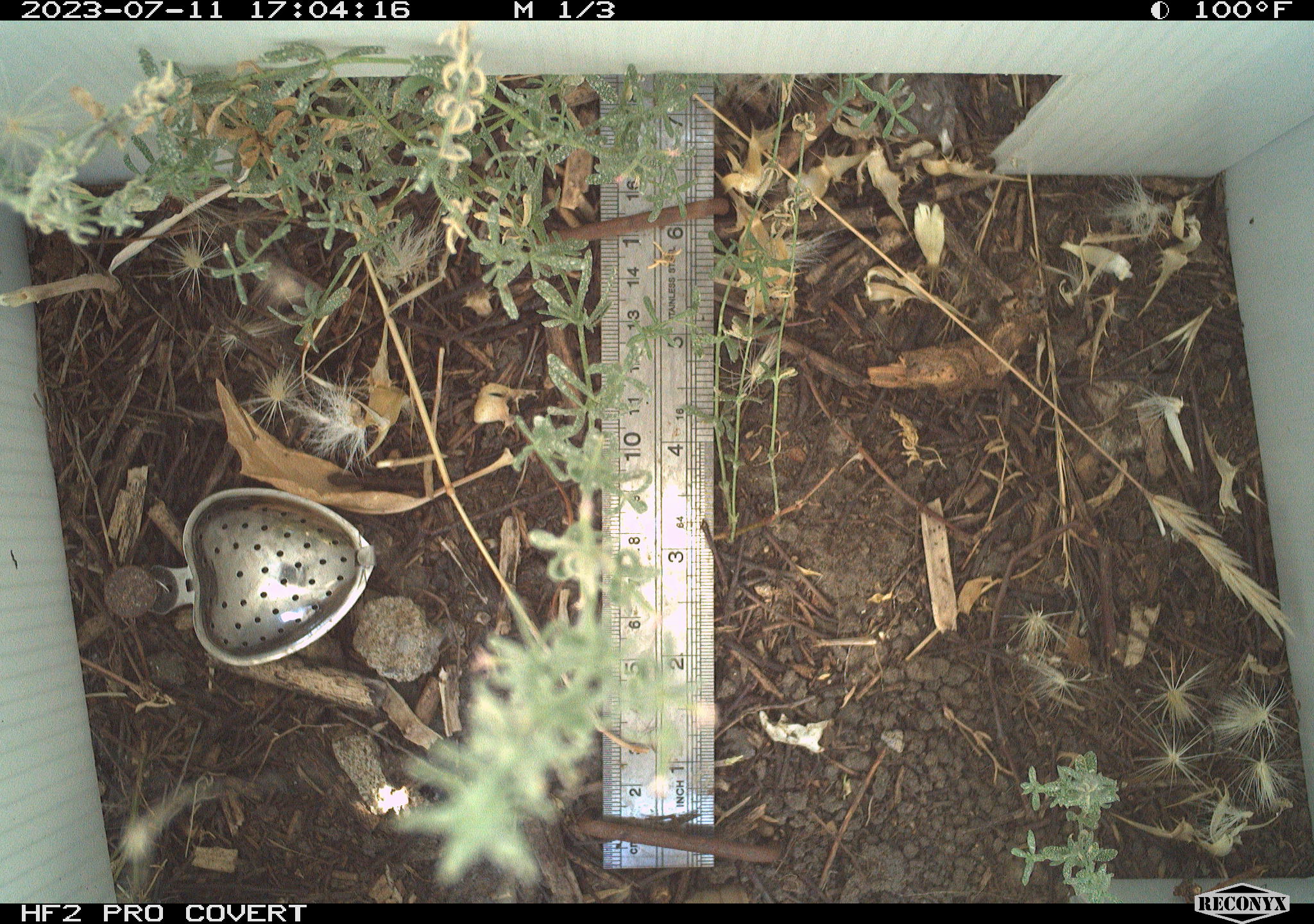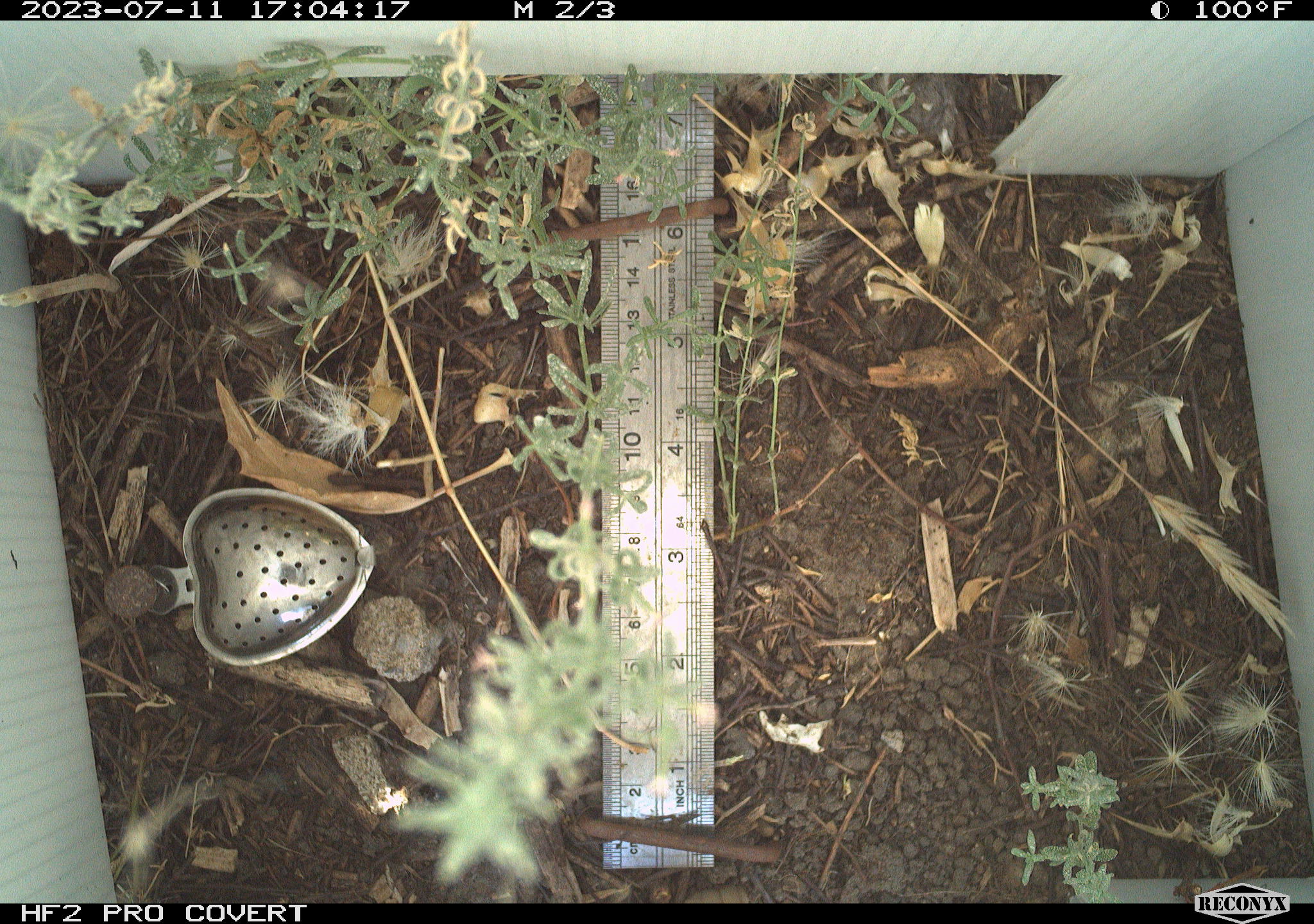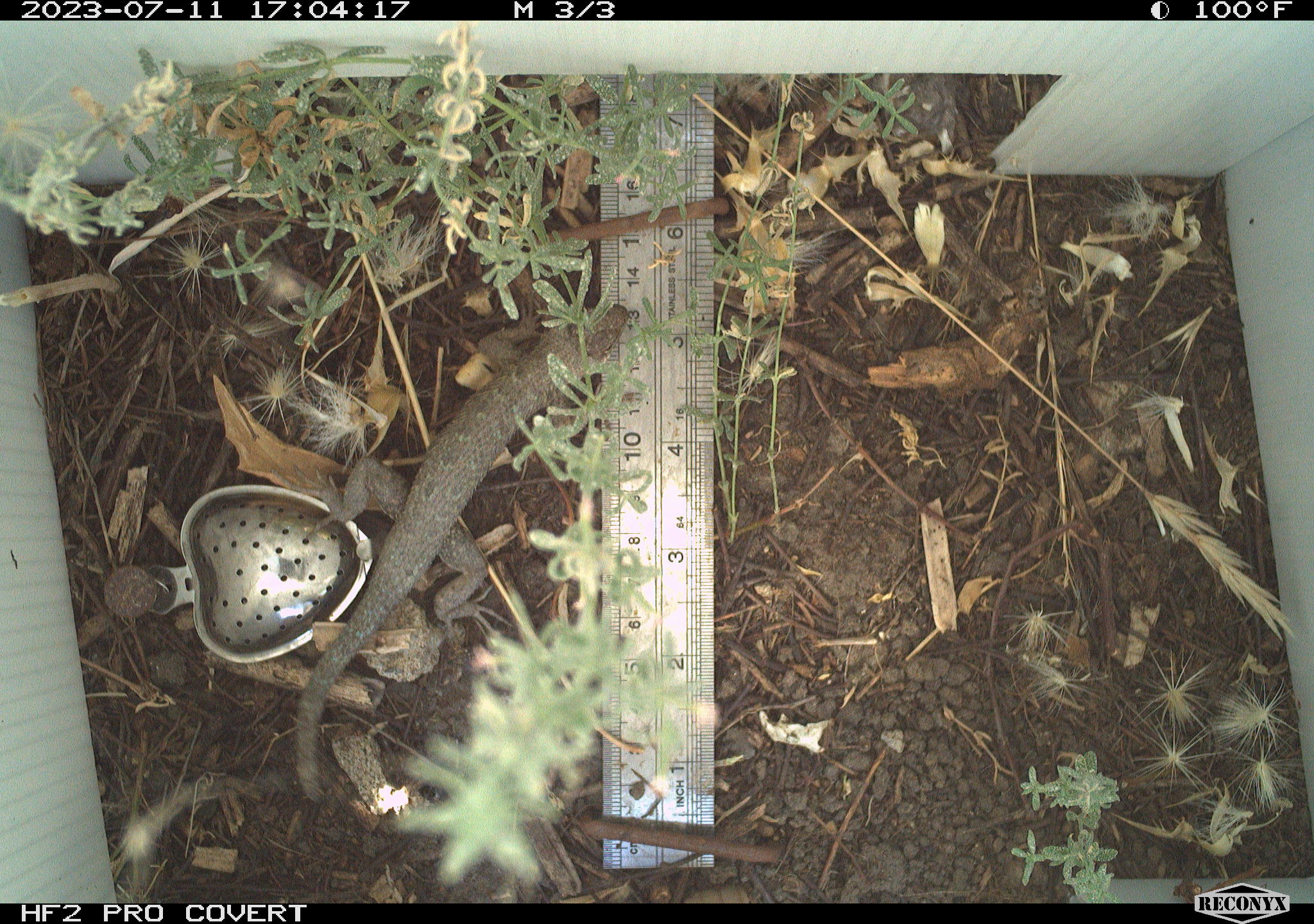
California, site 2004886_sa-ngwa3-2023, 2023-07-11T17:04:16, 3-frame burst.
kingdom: Animalia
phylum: Chordata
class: Reptilia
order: Squamata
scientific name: Squamata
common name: lizards and snakes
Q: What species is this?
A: Lizards and snakes (Squamata).